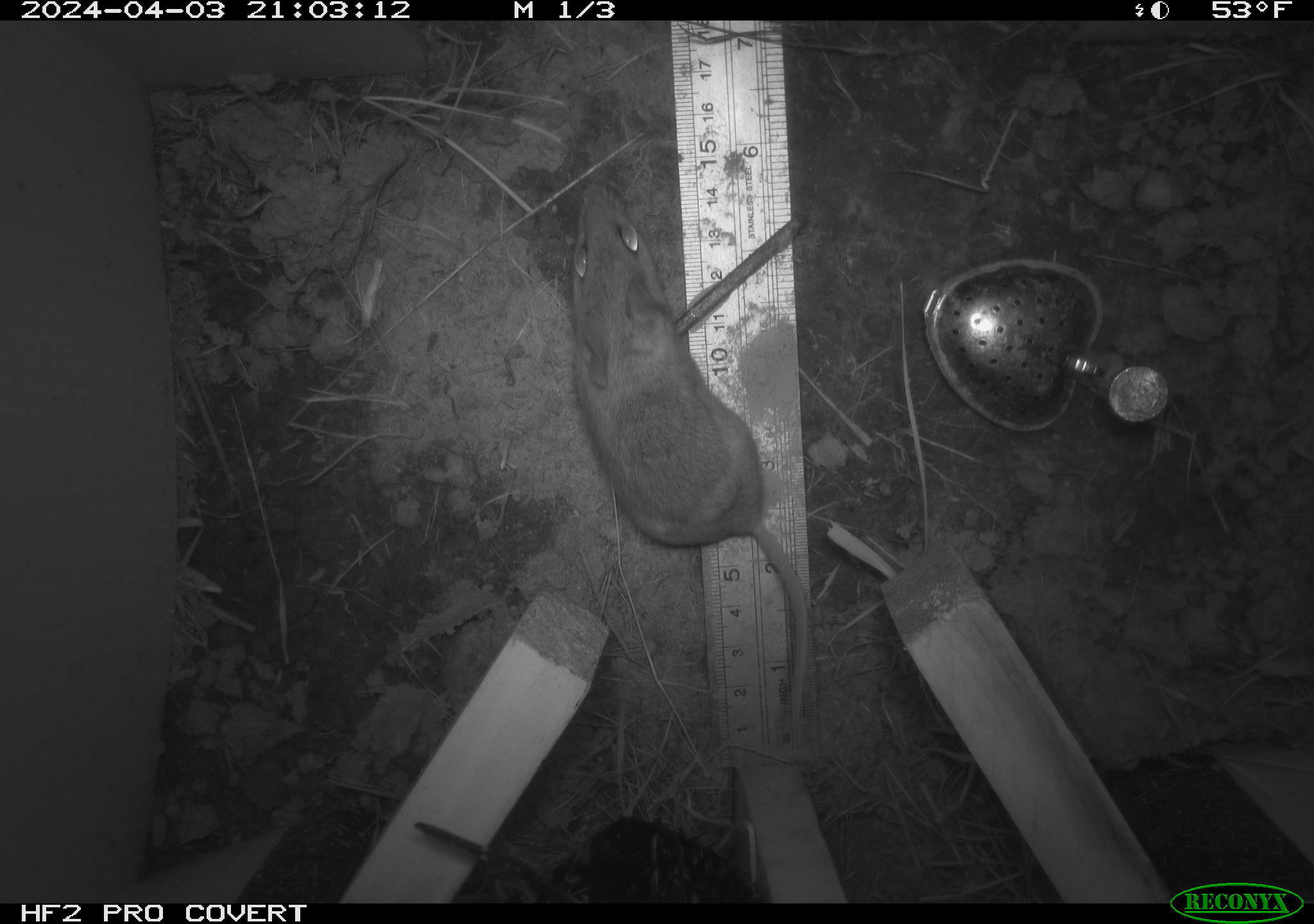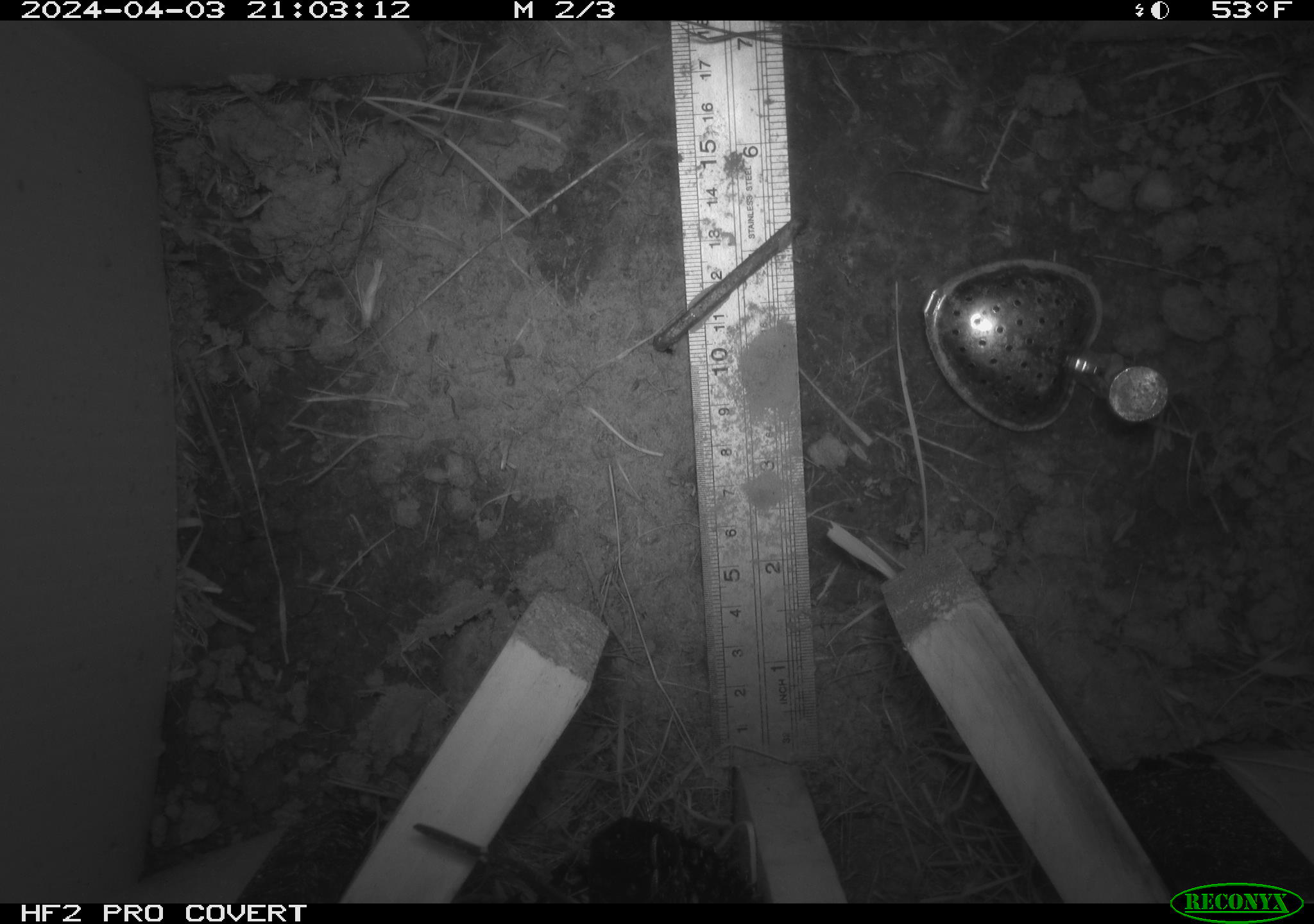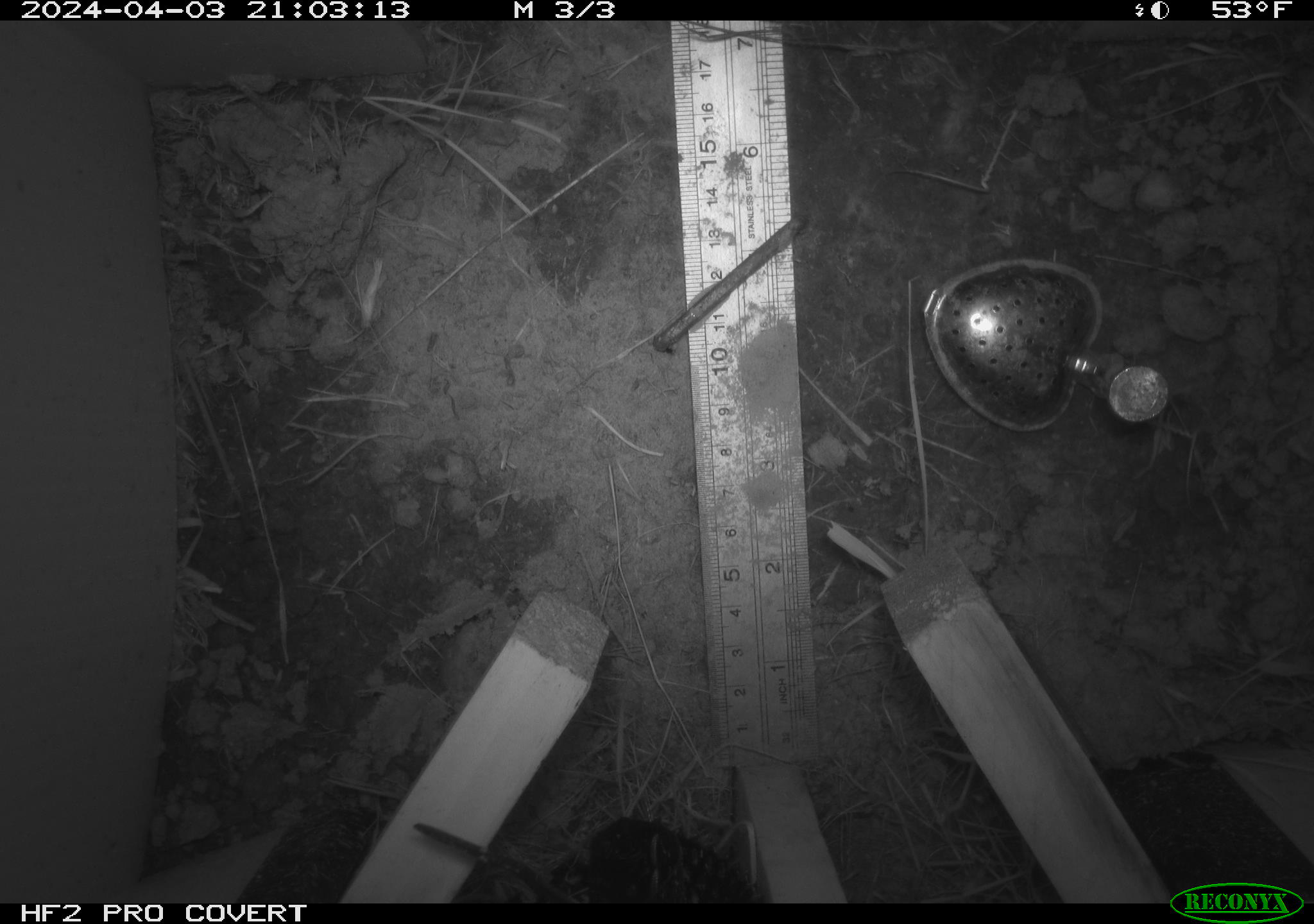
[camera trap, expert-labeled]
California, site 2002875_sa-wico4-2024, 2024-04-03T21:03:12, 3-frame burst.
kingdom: Animalia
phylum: Chordata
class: Mammalia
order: Rodentia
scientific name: Rodentia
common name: rodent